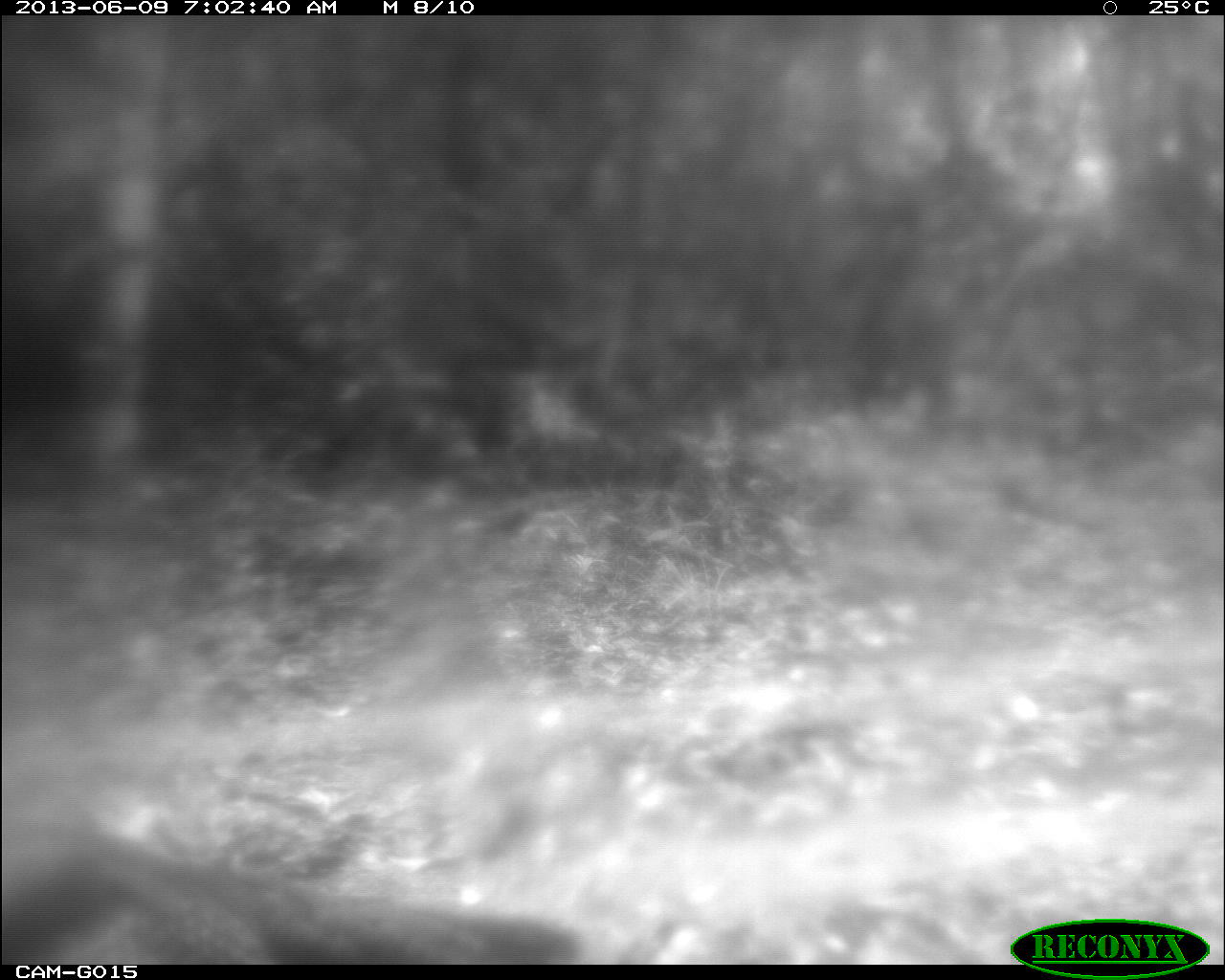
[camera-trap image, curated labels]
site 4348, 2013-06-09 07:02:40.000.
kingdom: Animalia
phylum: Chordata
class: Aves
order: Galliformes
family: Phasianidae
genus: Meleagris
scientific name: Meleagris ocellata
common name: ocellated turkey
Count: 1.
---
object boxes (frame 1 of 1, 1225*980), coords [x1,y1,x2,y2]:
meleagris ocellata: [3,779,585,964]